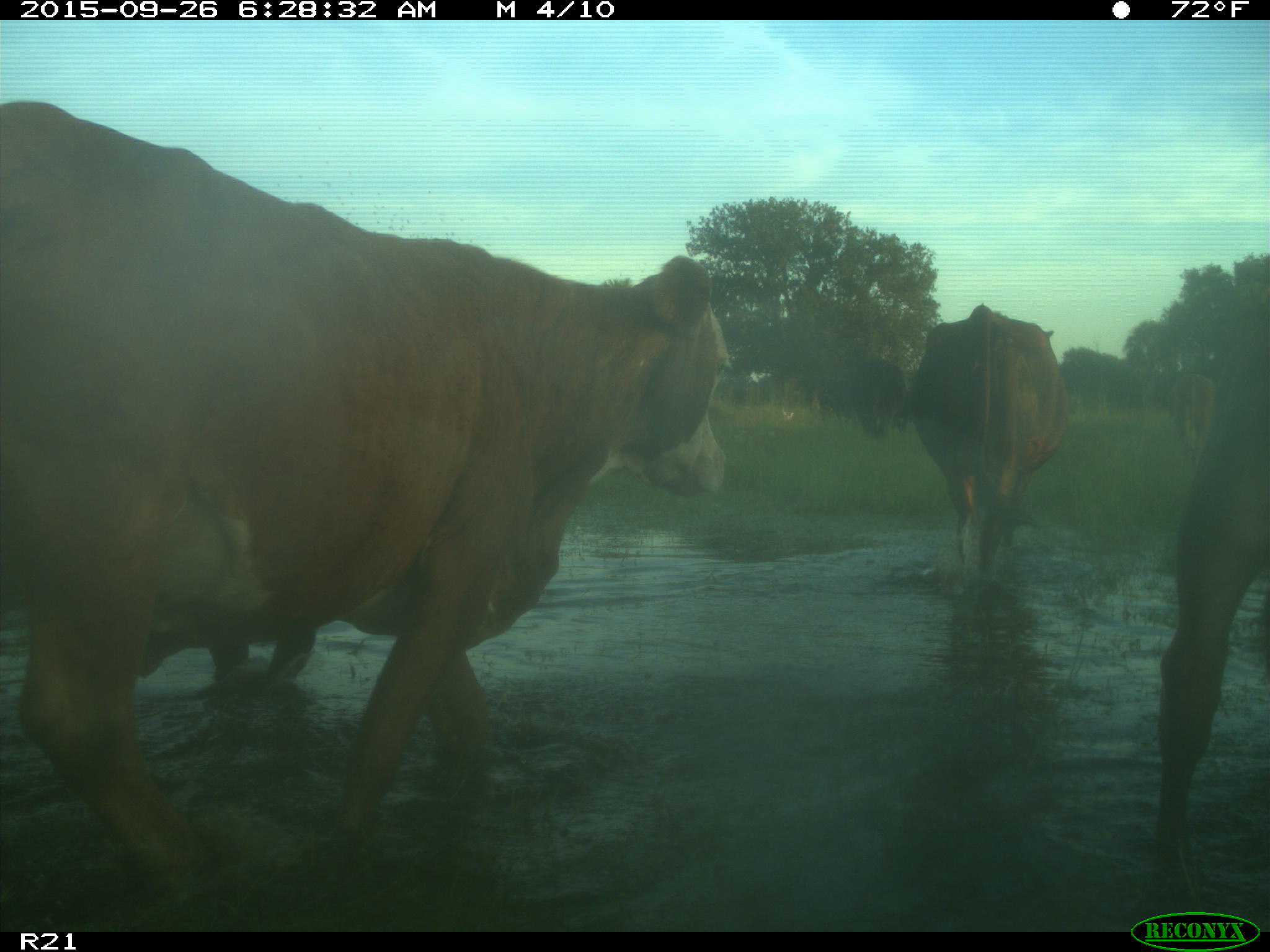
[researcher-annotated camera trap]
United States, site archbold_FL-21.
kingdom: Animalia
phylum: Chordata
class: Mammalia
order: Artiodactyla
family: Bovidae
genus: Bos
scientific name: Bos taurus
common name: domestic cow